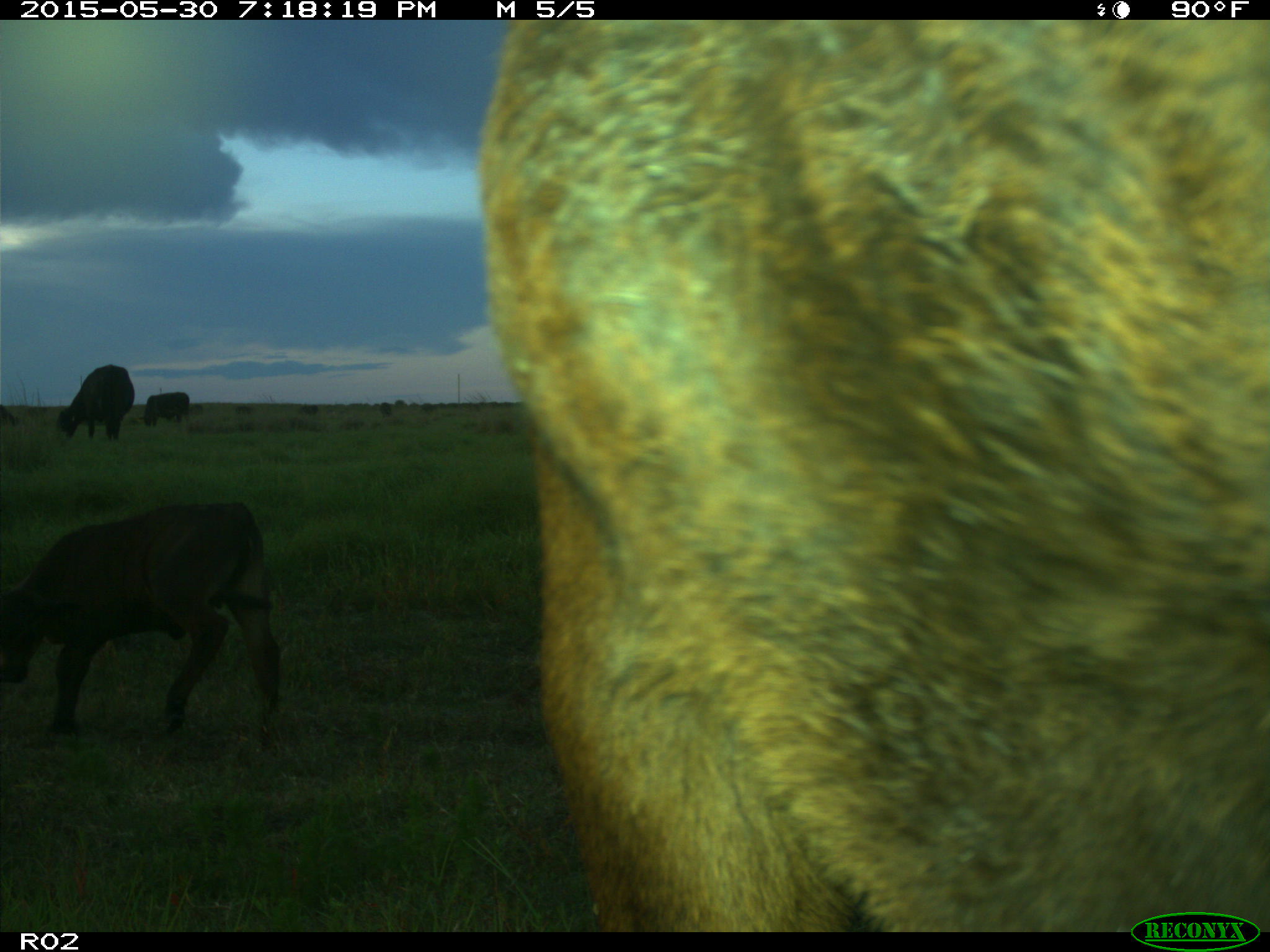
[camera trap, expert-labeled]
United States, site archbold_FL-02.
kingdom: Animalia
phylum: Chordata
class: Mammalia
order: Artiodactyla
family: Bovidae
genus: Bos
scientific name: Bos taurus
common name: domestic cow